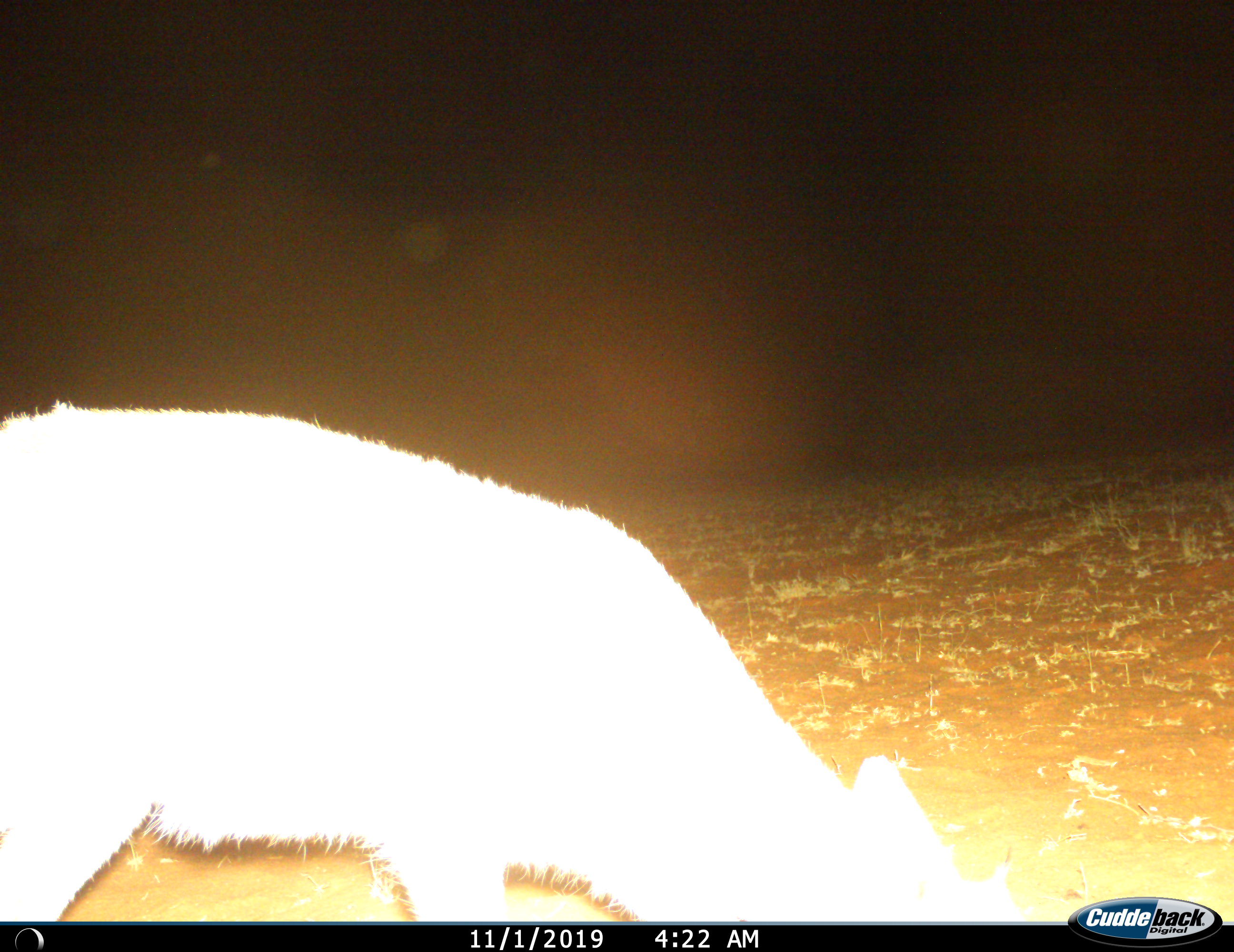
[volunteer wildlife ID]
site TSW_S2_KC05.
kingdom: Animalia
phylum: Chordata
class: Mammalia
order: Artiodactyla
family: Bovidae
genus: Sylvicapra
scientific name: Sylvicapra grimmia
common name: common duiker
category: duikercommongrey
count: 1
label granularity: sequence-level